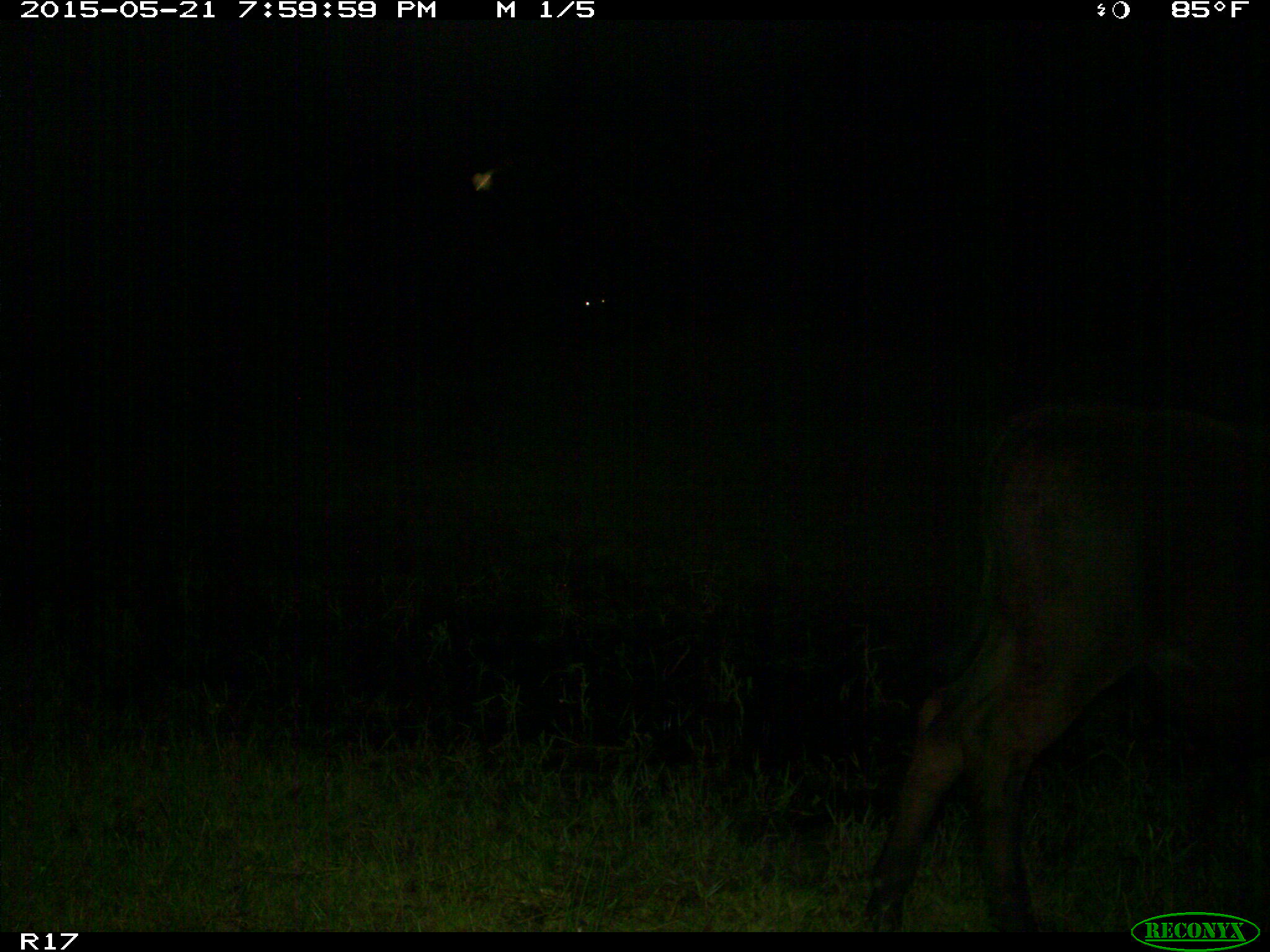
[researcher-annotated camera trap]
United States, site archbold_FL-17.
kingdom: Animalia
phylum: Chordata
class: Mammalia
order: Artiodactyla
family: Bovidae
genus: Bos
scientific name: Bos taurus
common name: domestic cow